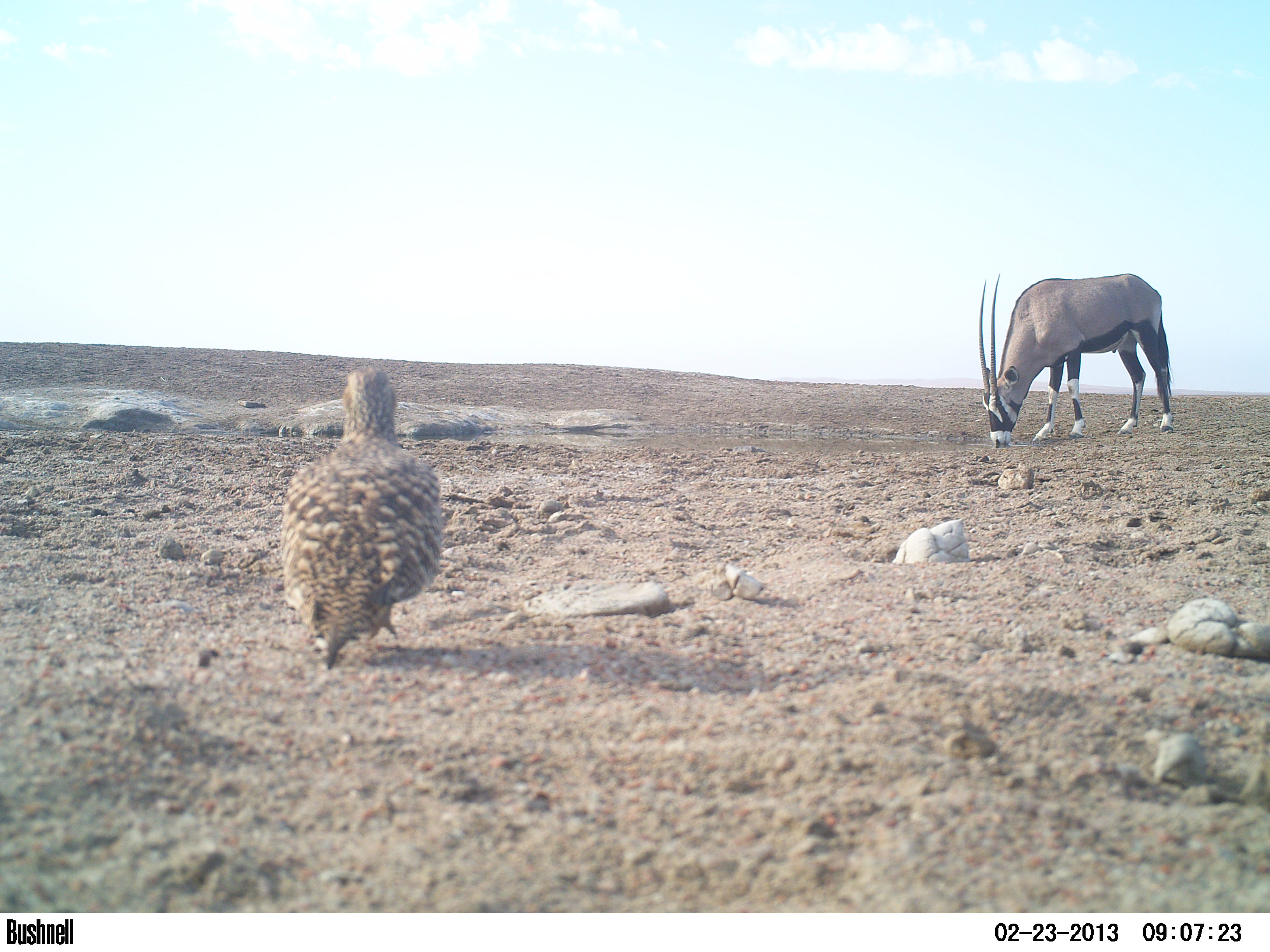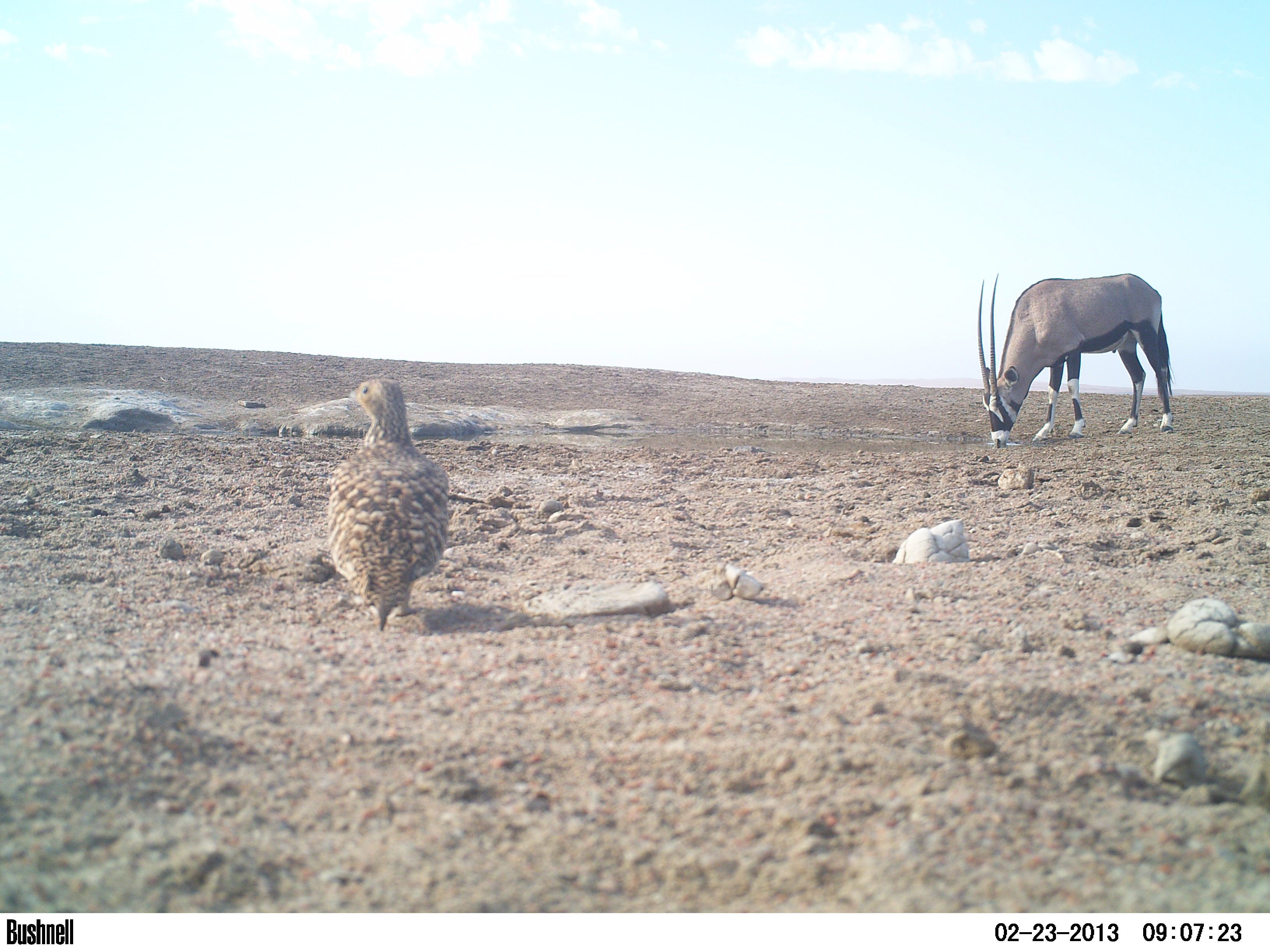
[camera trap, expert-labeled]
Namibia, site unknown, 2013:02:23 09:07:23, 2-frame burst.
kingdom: Animalia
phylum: Chordata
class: Mammalia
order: Artiodactyla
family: Bovidae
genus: Oryx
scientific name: Oryx gazella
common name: gemsbok